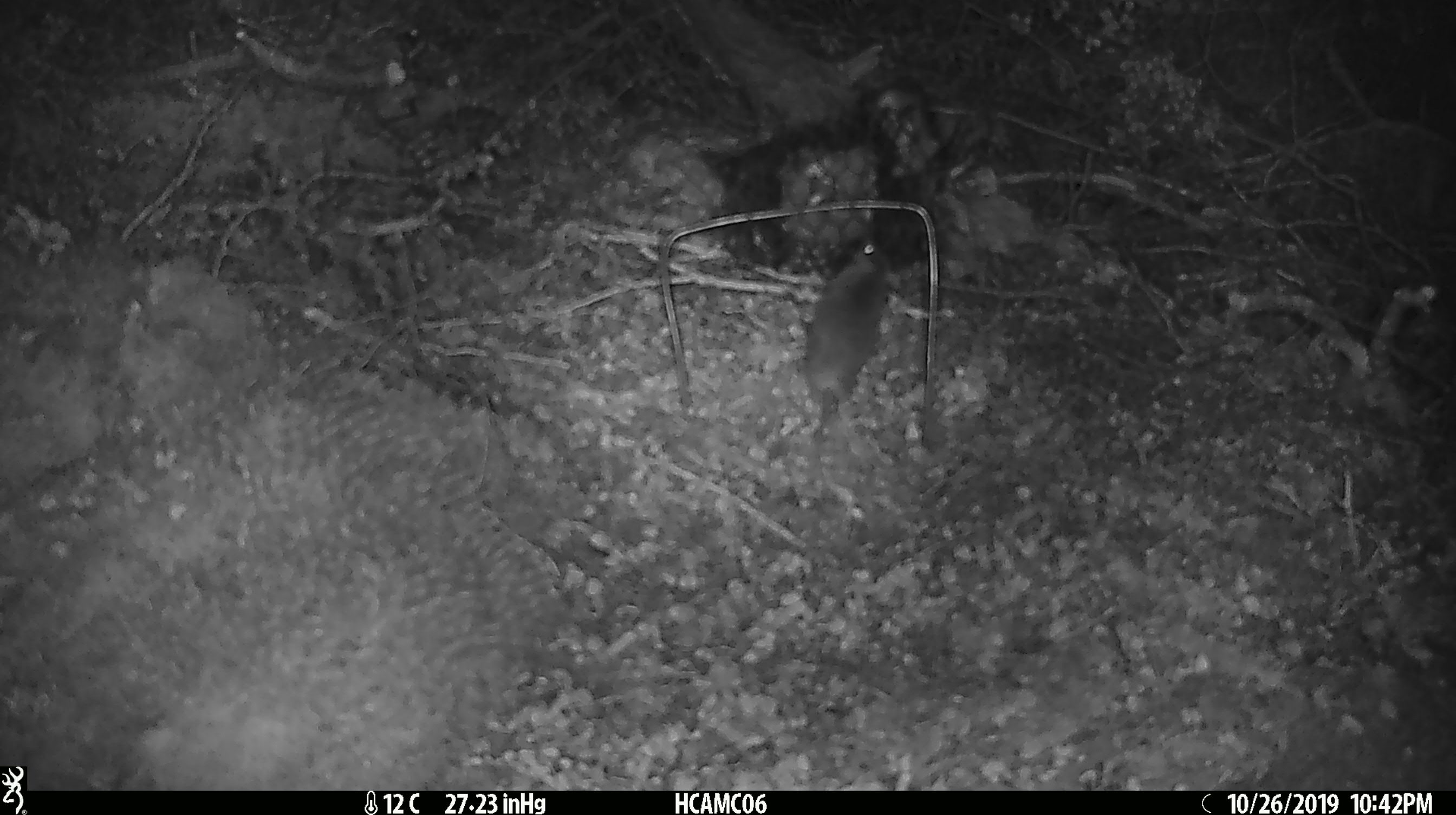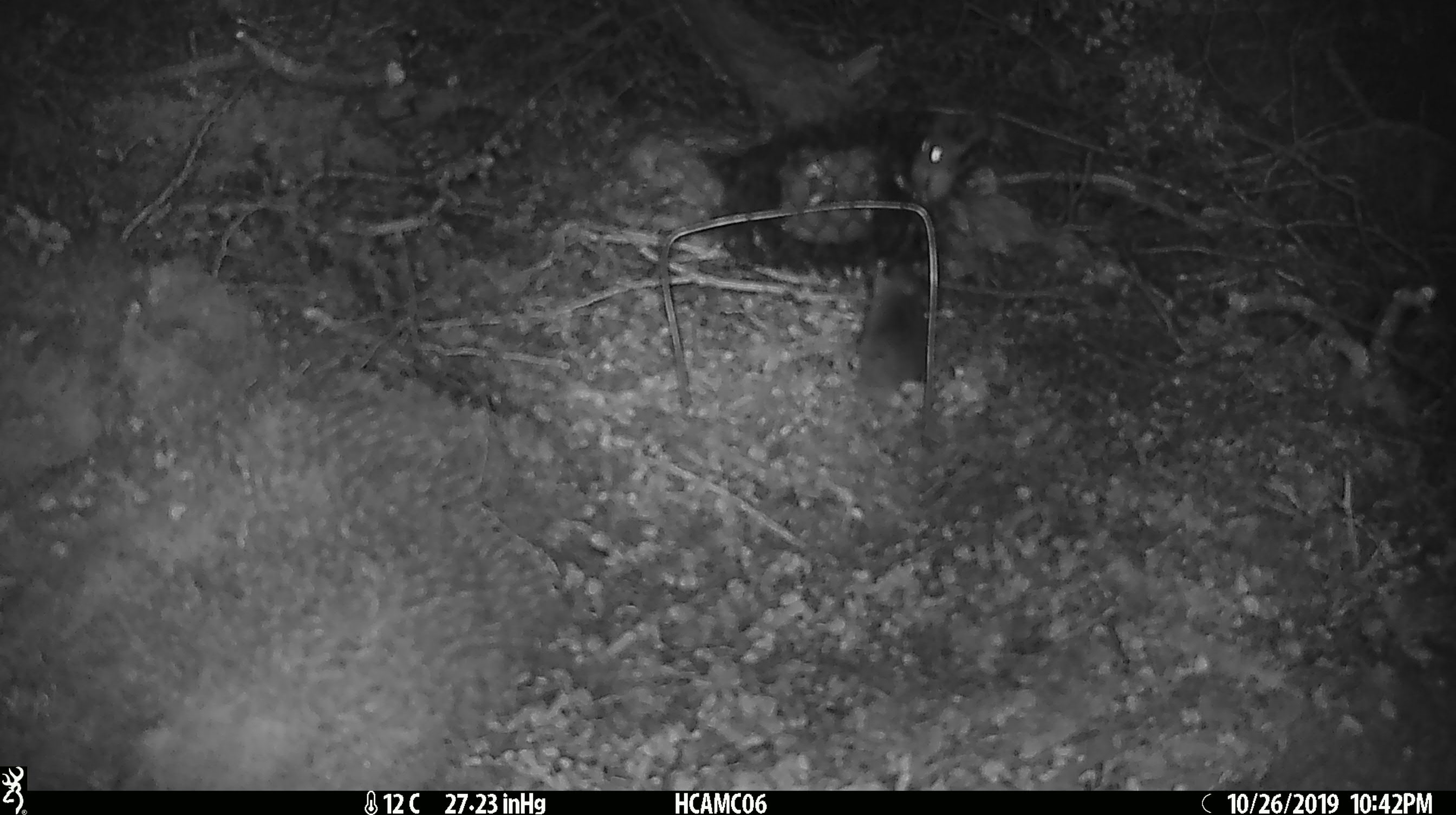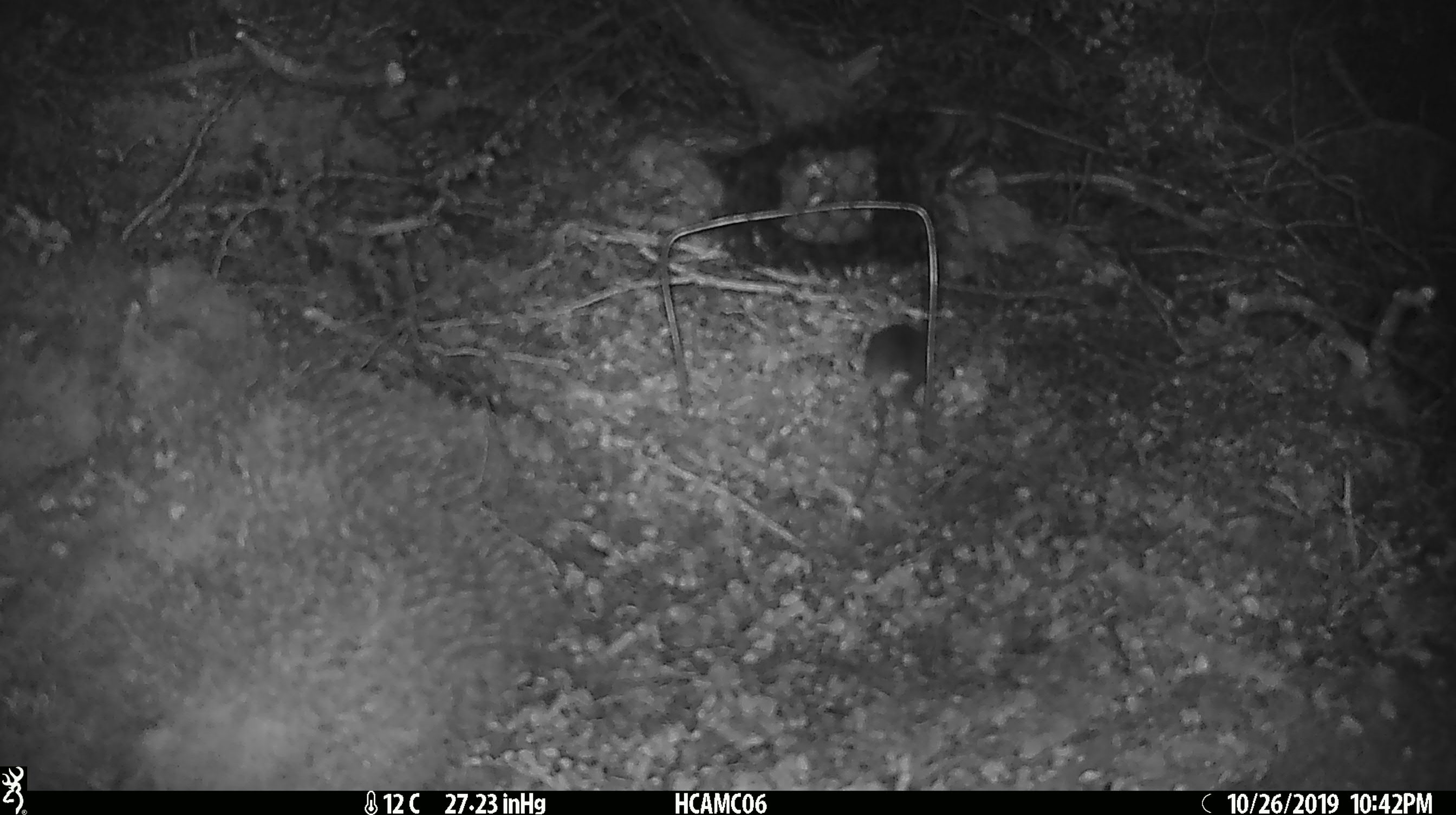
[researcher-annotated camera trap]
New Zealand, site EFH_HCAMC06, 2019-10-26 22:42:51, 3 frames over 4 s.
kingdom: Animalia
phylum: Chordata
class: Mammalia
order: Rodentia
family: Muridae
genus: Mus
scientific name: Mus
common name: mouse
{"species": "mouse (Mus)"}